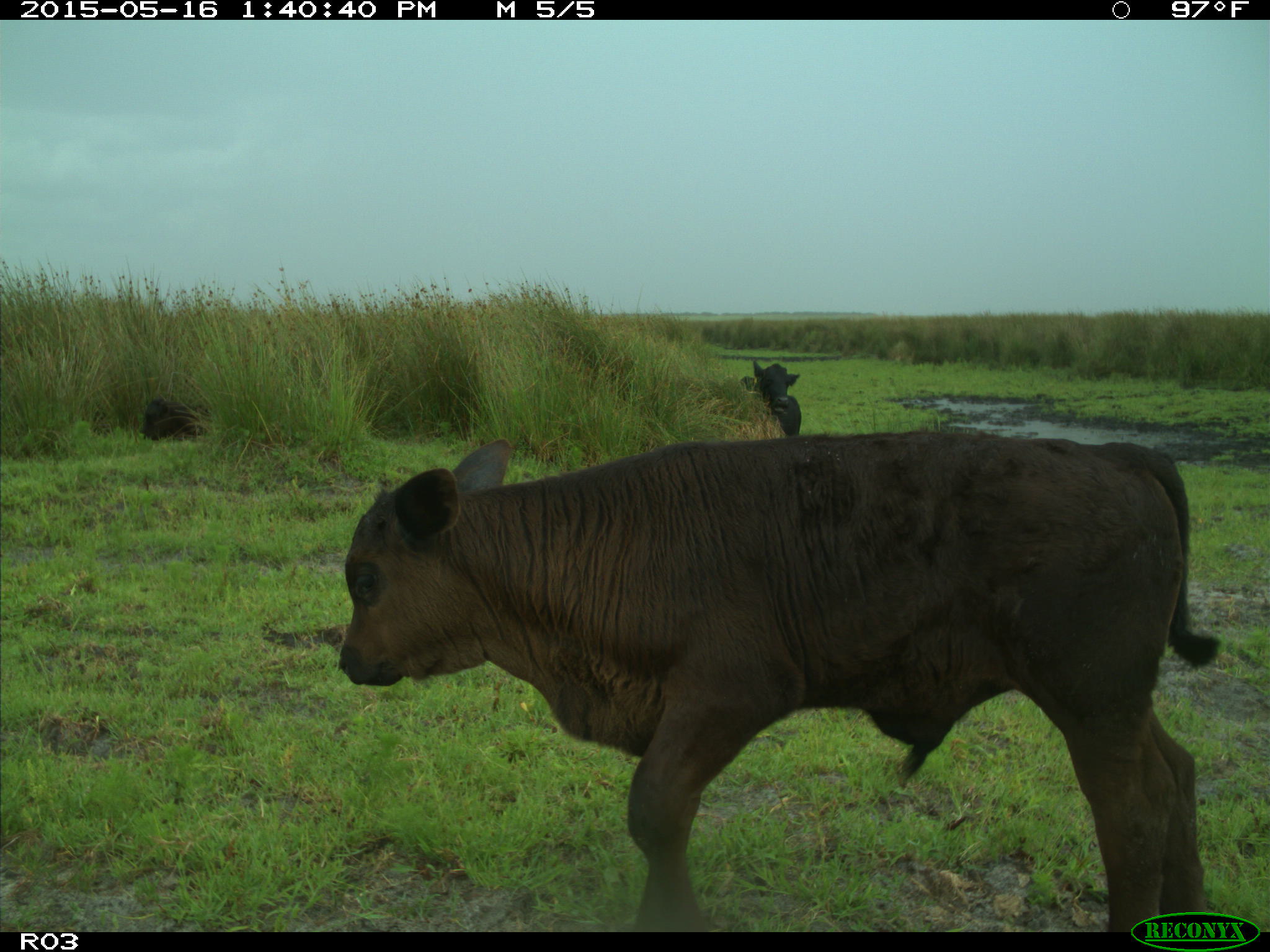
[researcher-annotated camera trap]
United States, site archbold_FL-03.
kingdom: Animalia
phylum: Chordata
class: Mammalia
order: Artiodactyla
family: Bovidae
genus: Bos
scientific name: Bos taurus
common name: domestic cow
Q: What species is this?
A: Bos taurus (domestic cow).